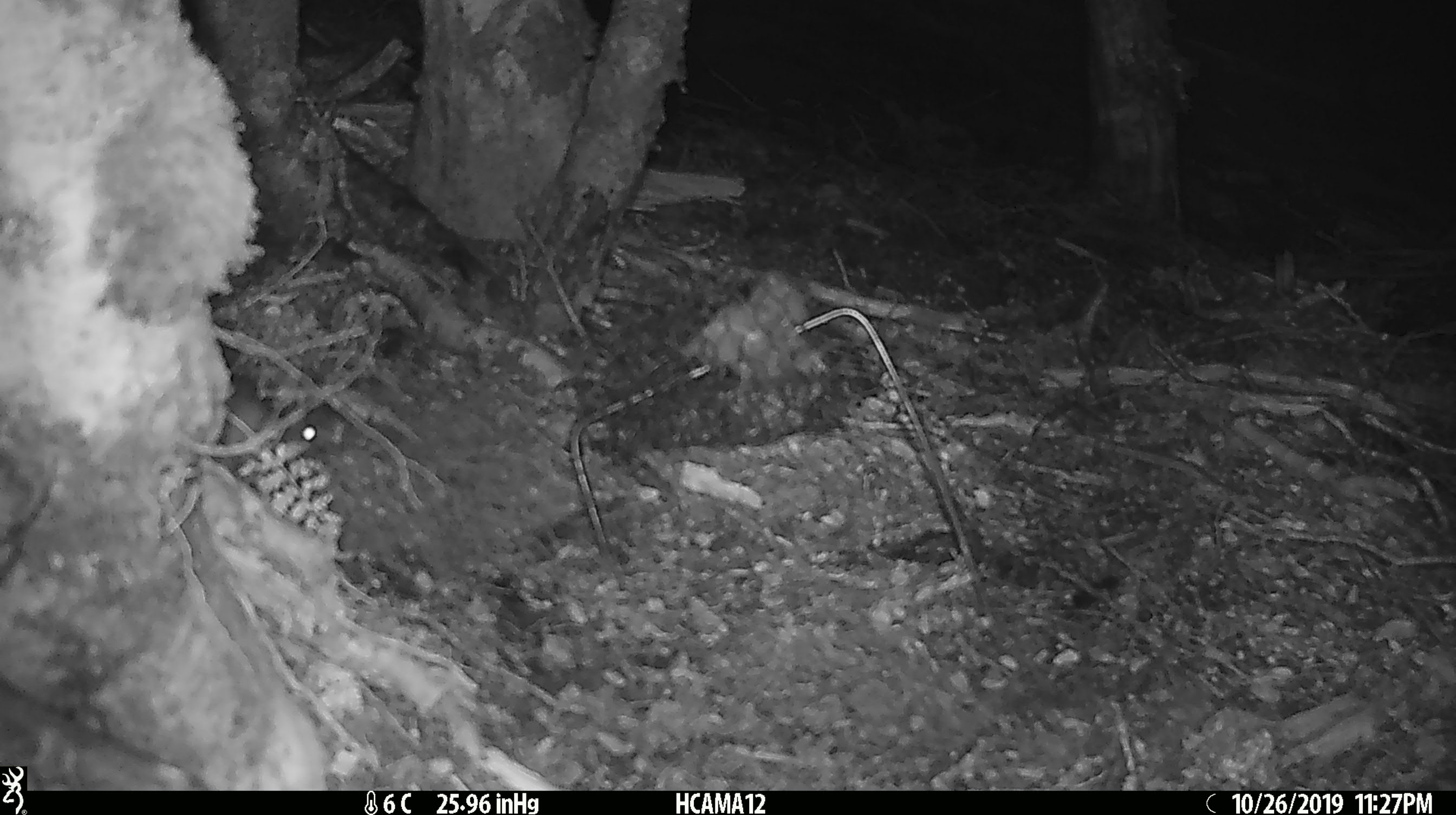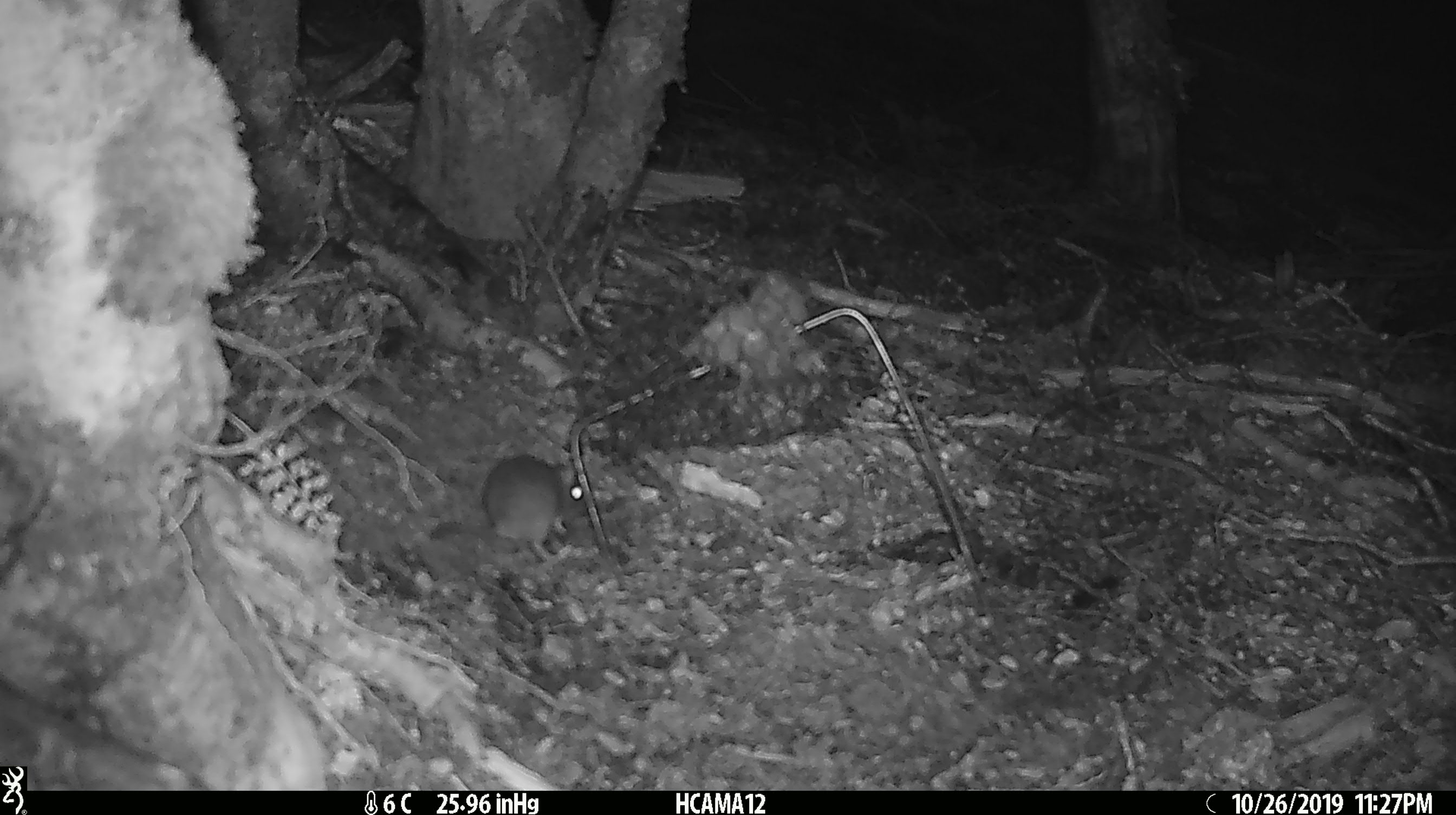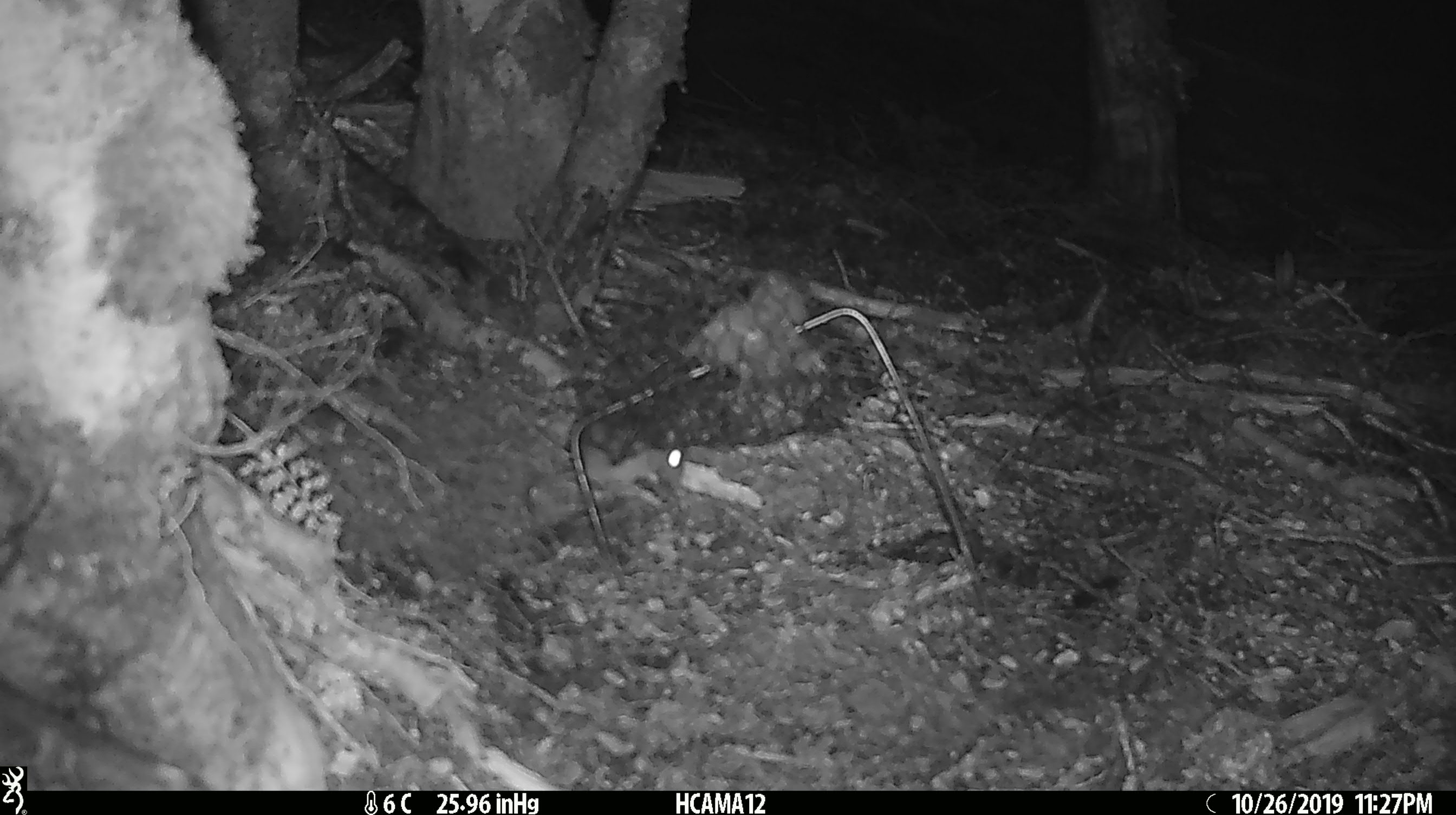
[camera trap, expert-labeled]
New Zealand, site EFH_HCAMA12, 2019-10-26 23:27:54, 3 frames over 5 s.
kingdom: Animalia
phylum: Chordata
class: Mammalia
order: Rodentia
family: Muridae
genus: Mus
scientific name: Mus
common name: mouse